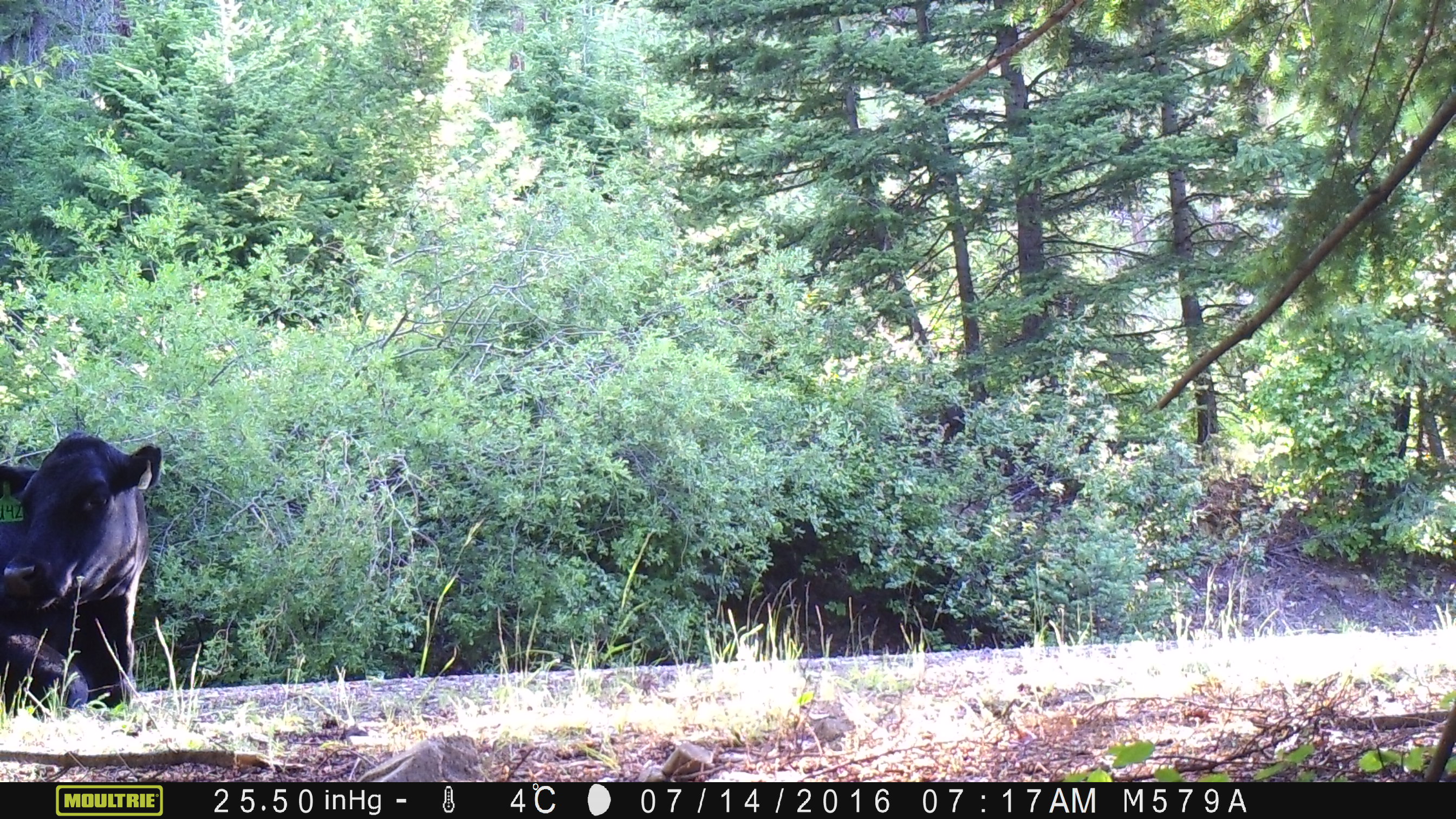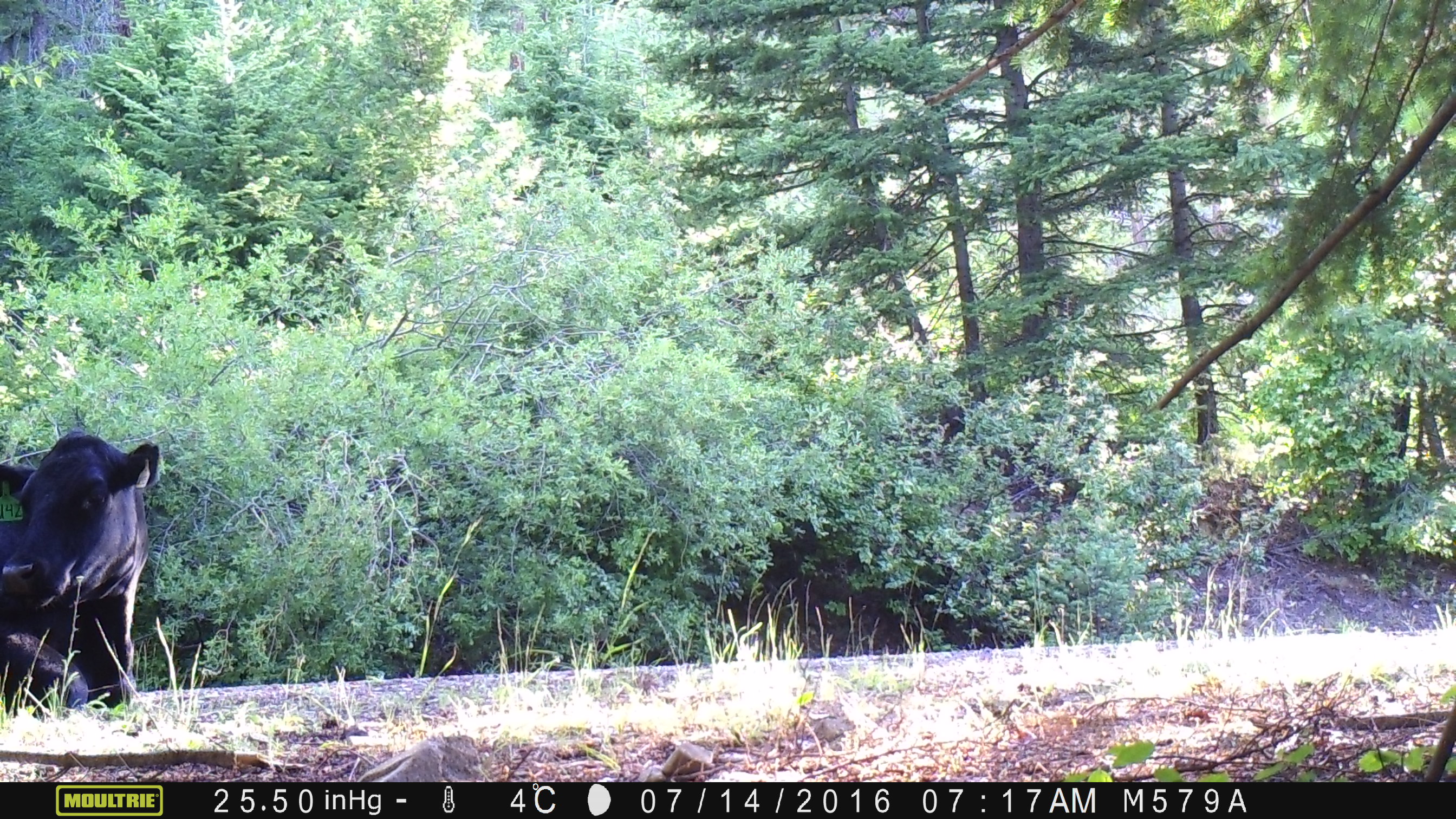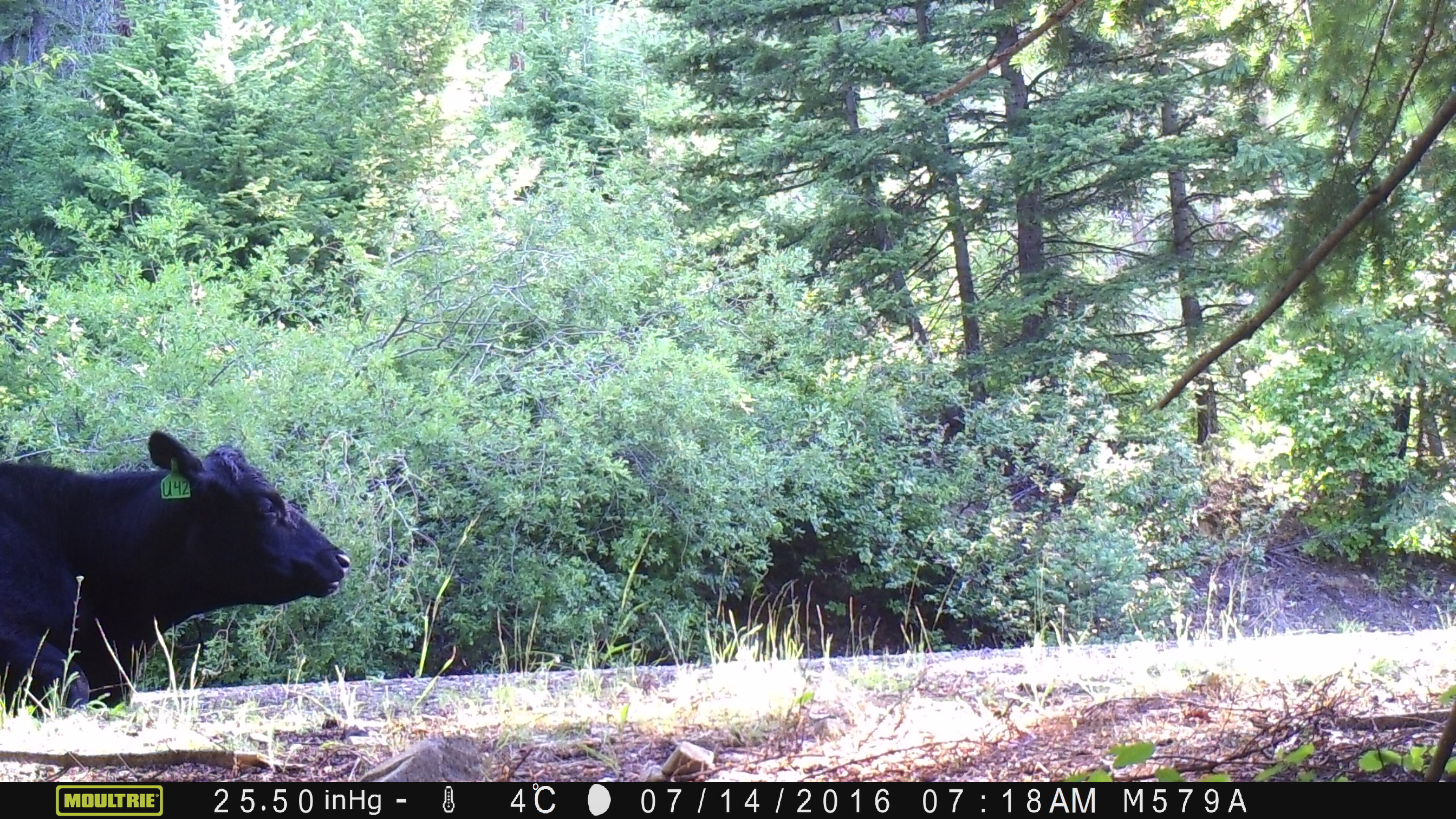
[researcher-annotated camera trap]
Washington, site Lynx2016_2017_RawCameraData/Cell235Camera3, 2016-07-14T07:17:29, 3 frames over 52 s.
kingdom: Animalia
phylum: Chordata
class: Mammalia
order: Artiodactyla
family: Bovidae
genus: Bos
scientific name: Bos taurus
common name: domestic cattle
Domestic cattle (Bos taurus). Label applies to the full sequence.